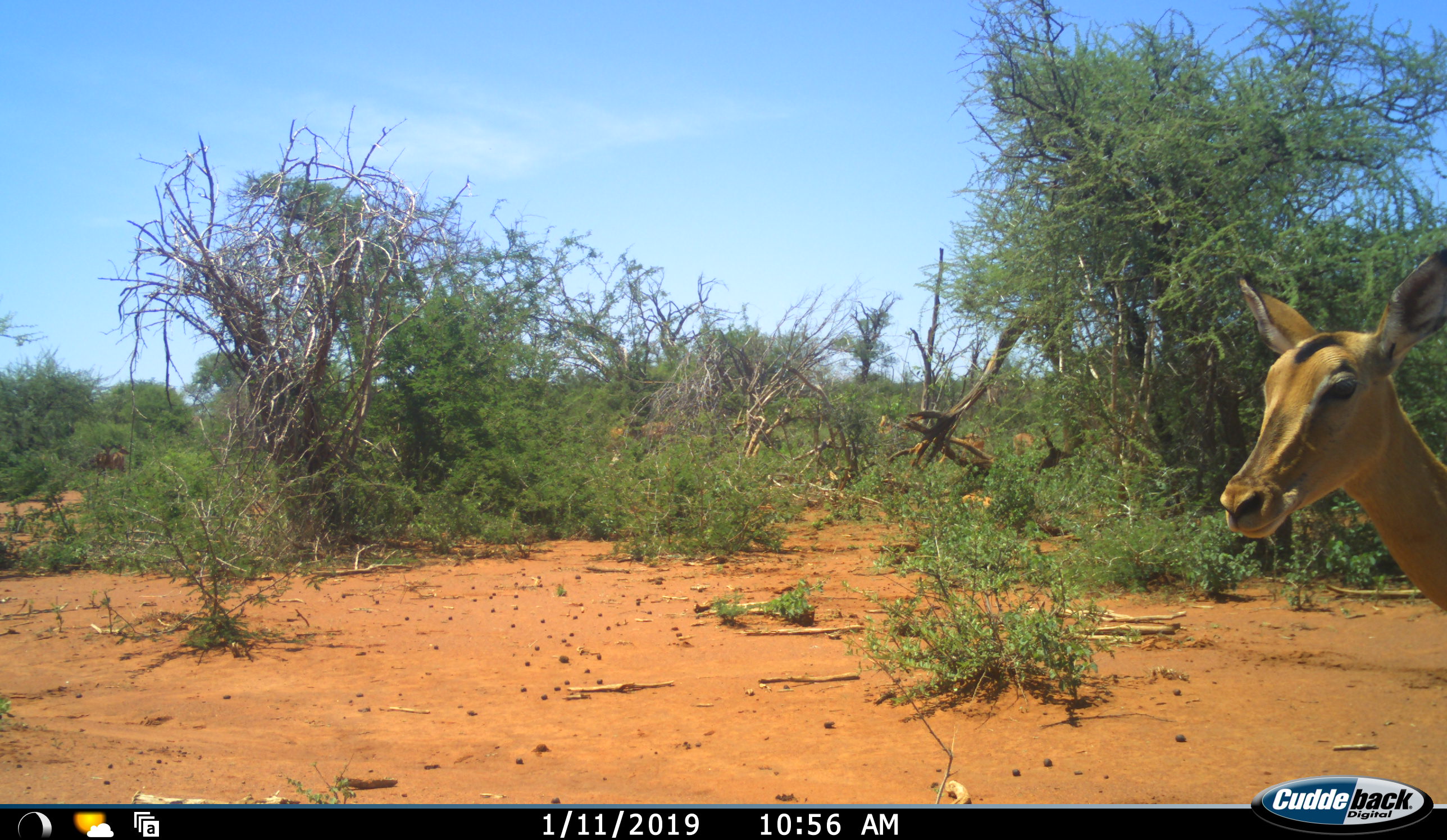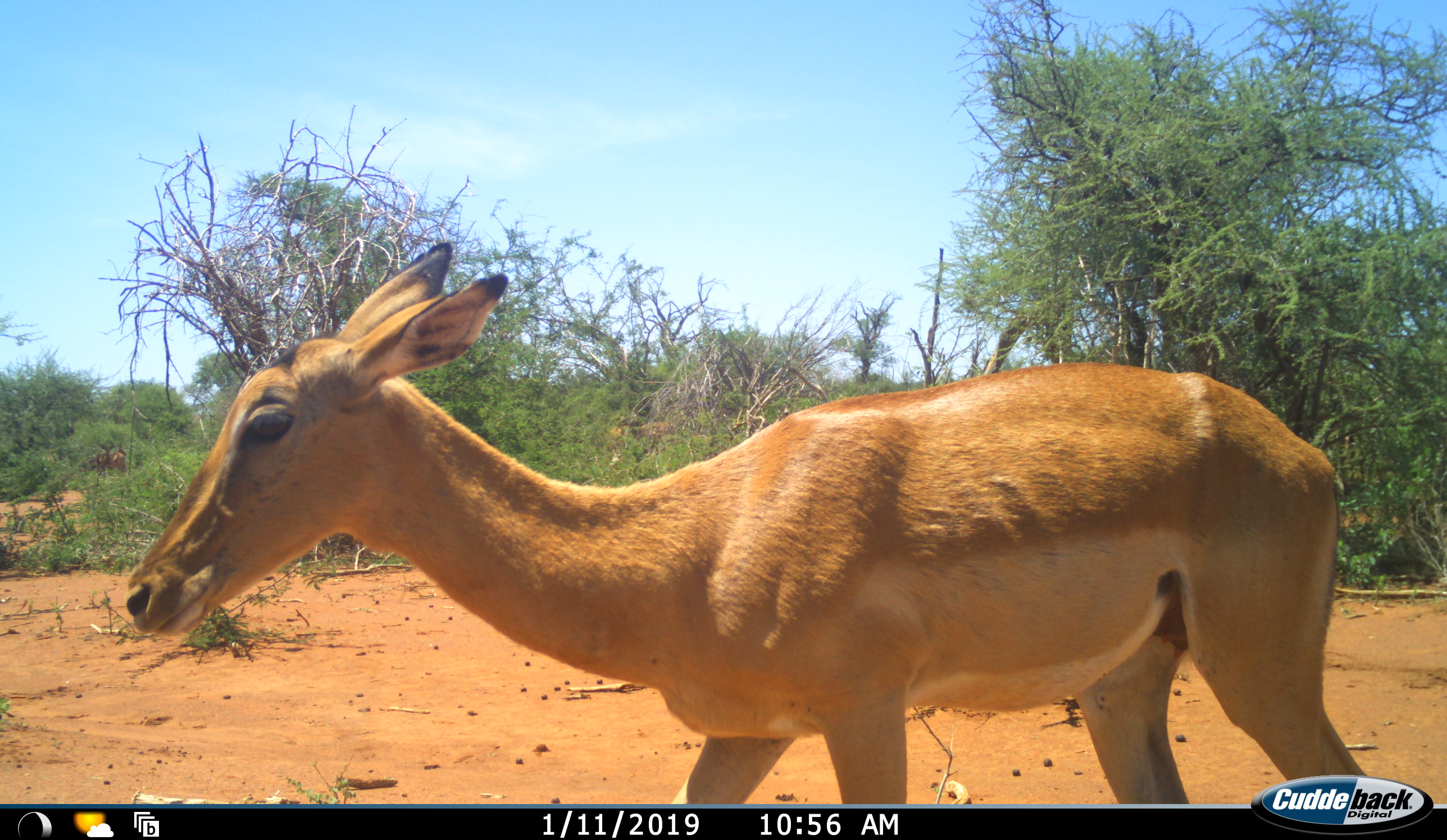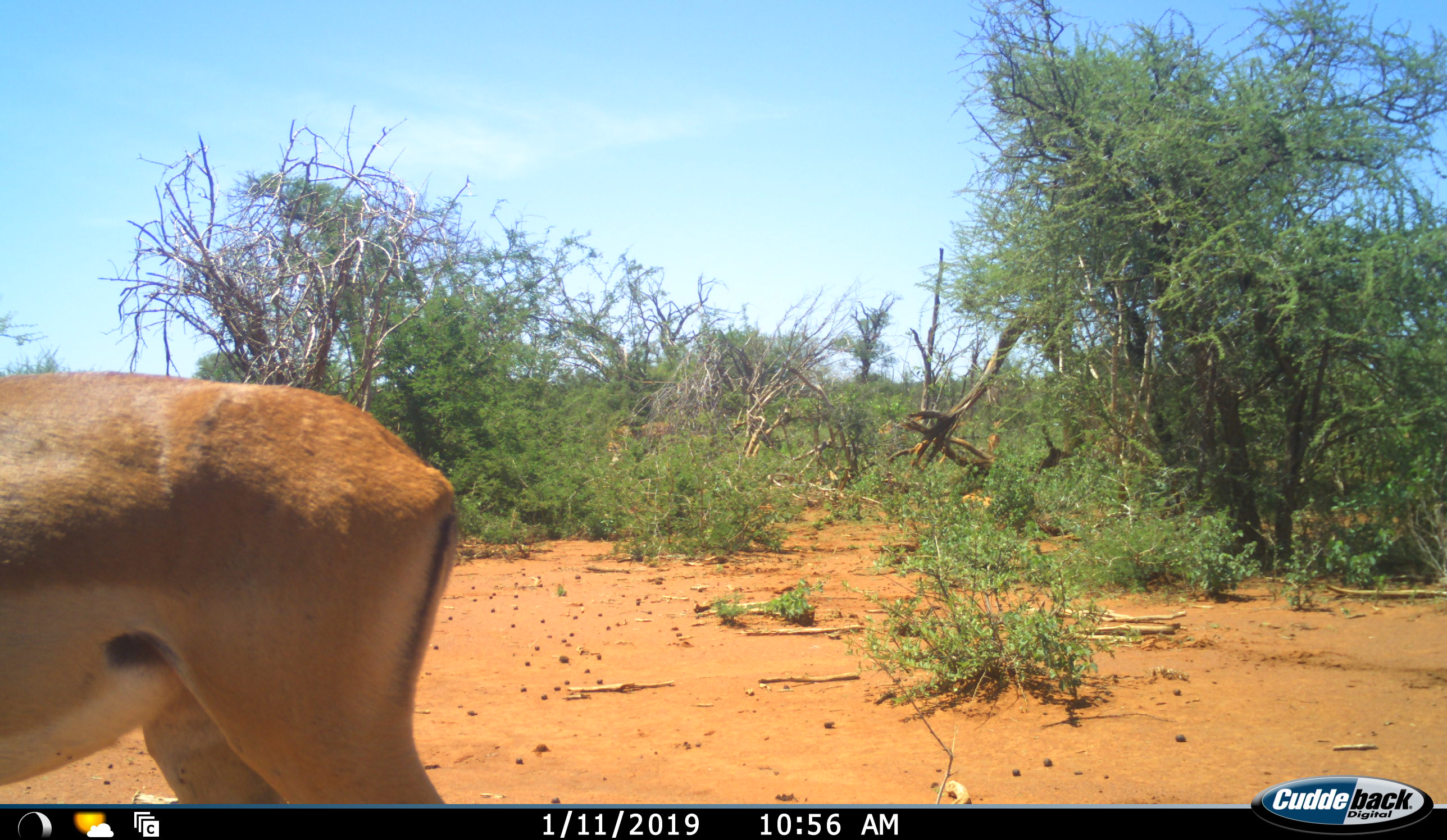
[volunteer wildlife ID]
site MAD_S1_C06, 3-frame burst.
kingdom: Animalia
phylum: Chordata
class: Mammalia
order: Artiodactyla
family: Bovidae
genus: Aepyceros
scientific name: Aepyceros melampus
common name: impala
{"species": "impala (Aepyceros melampus)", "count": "1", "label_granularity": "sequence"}